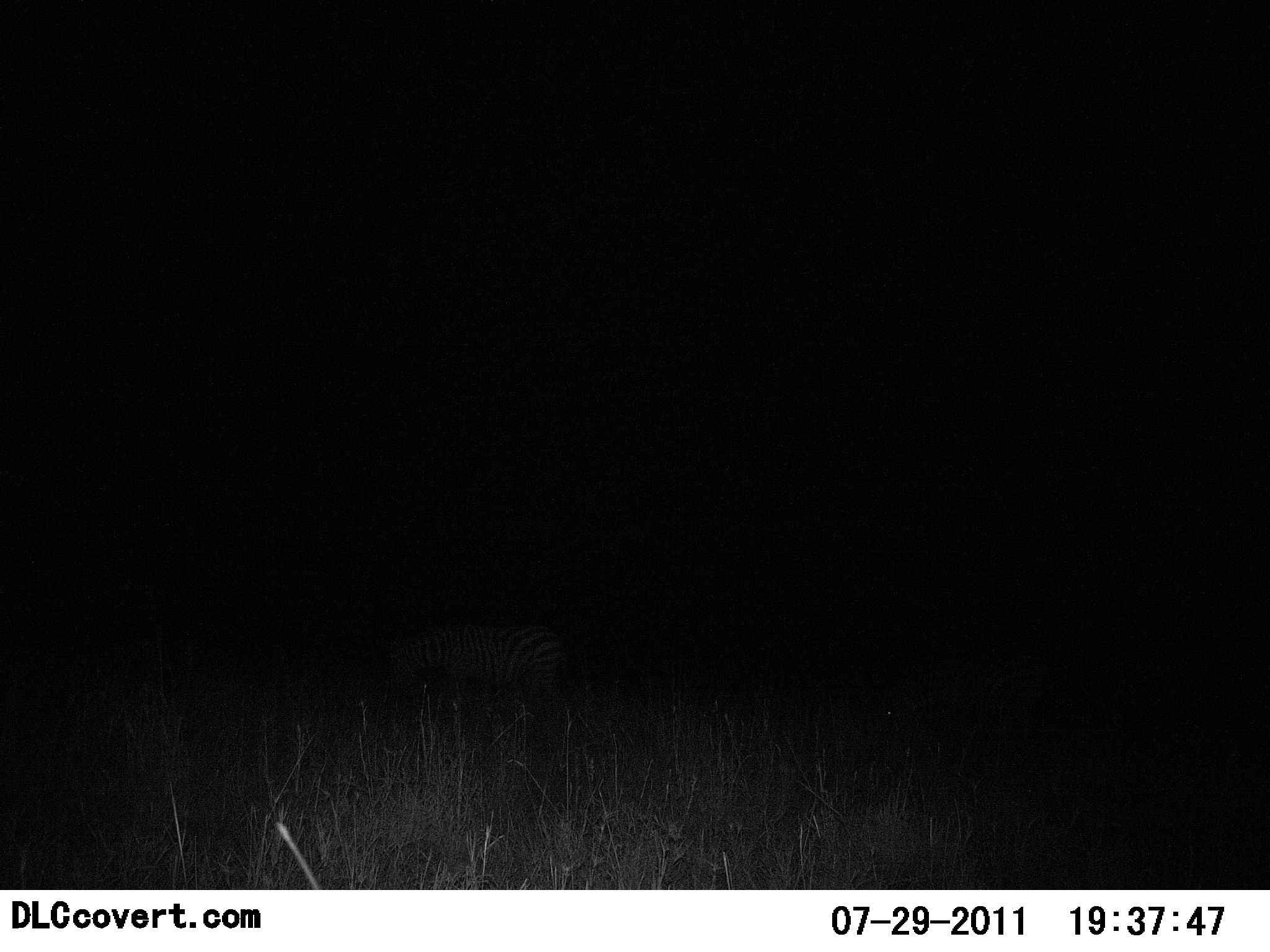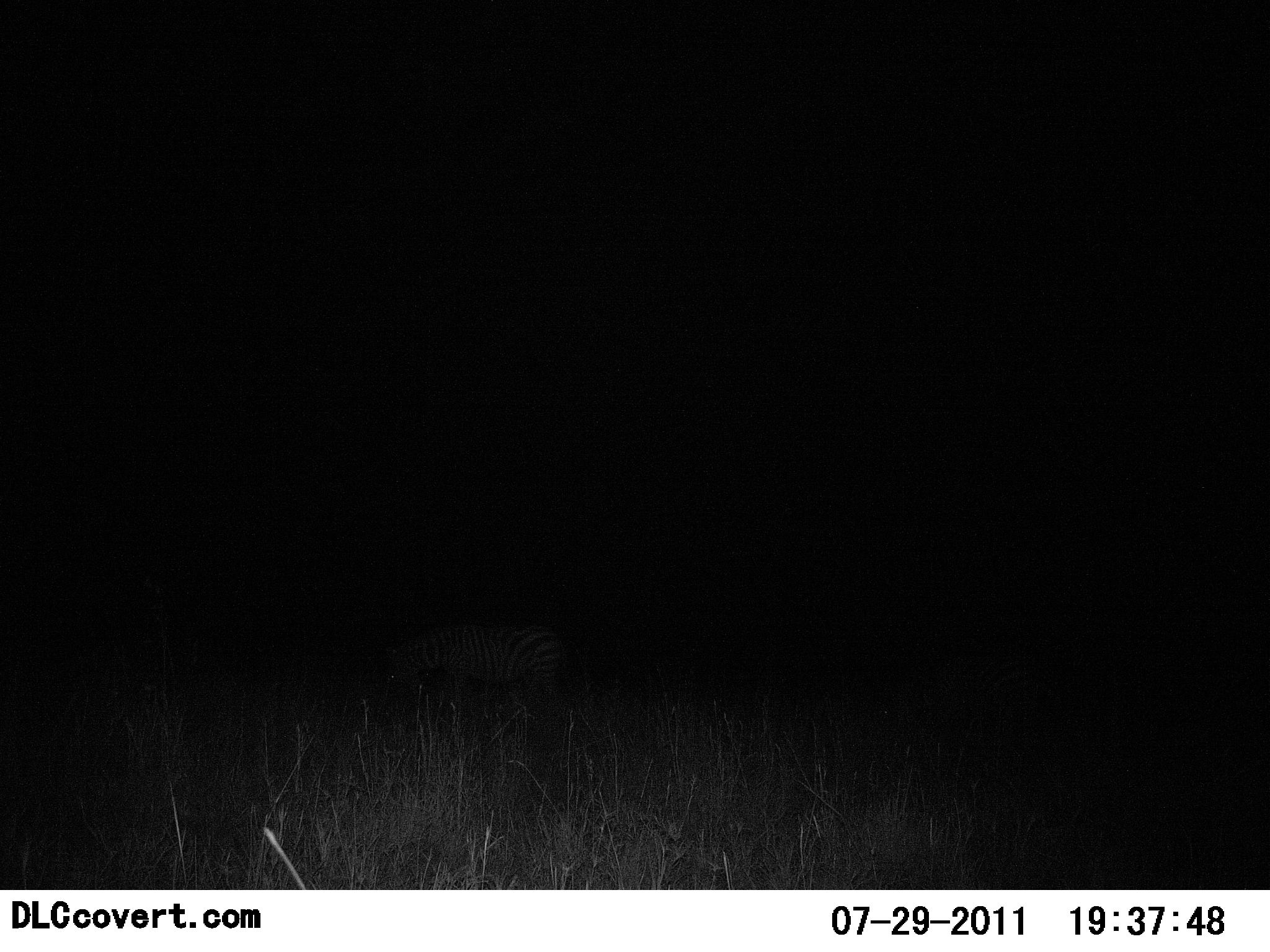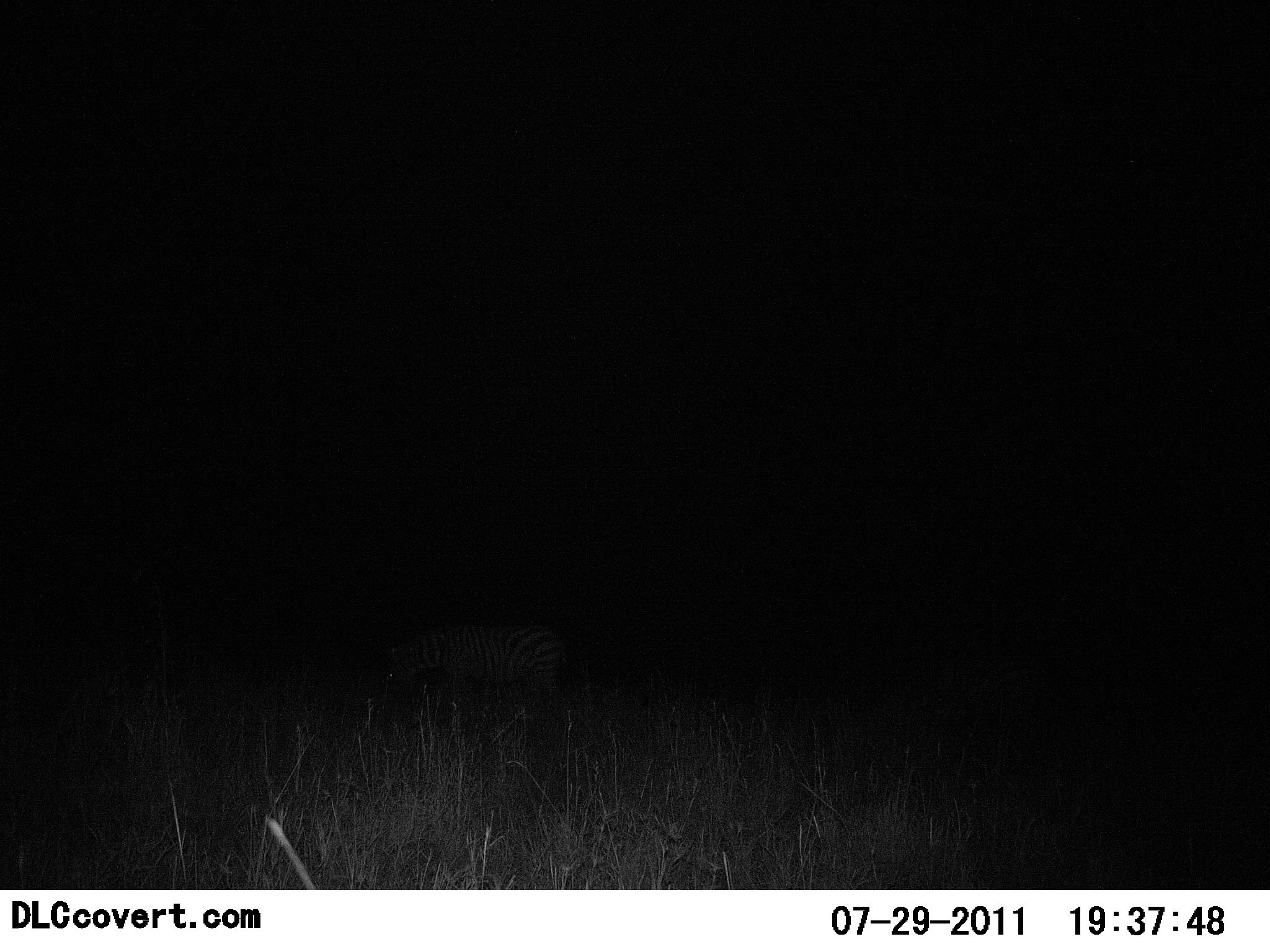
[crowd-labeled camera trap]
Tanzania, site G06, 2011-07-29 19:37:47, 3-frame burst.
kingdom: Animalia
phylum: Chordata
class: Mammalia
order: Perissodactyla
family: Equidae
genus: Equus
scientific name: Equus quagga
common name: plains zebra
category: zebra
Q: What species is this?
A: Zebra (plains zebra) (Equus quagga).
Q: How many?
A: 1.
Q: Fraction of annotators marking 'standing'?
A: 55%.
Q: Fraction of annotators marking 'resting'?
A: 0%.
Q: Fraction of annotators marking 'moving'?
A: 9%.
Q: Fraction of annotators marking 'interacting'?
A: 0%.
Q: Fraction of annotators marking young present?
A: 0%.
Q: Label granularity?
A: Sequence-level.